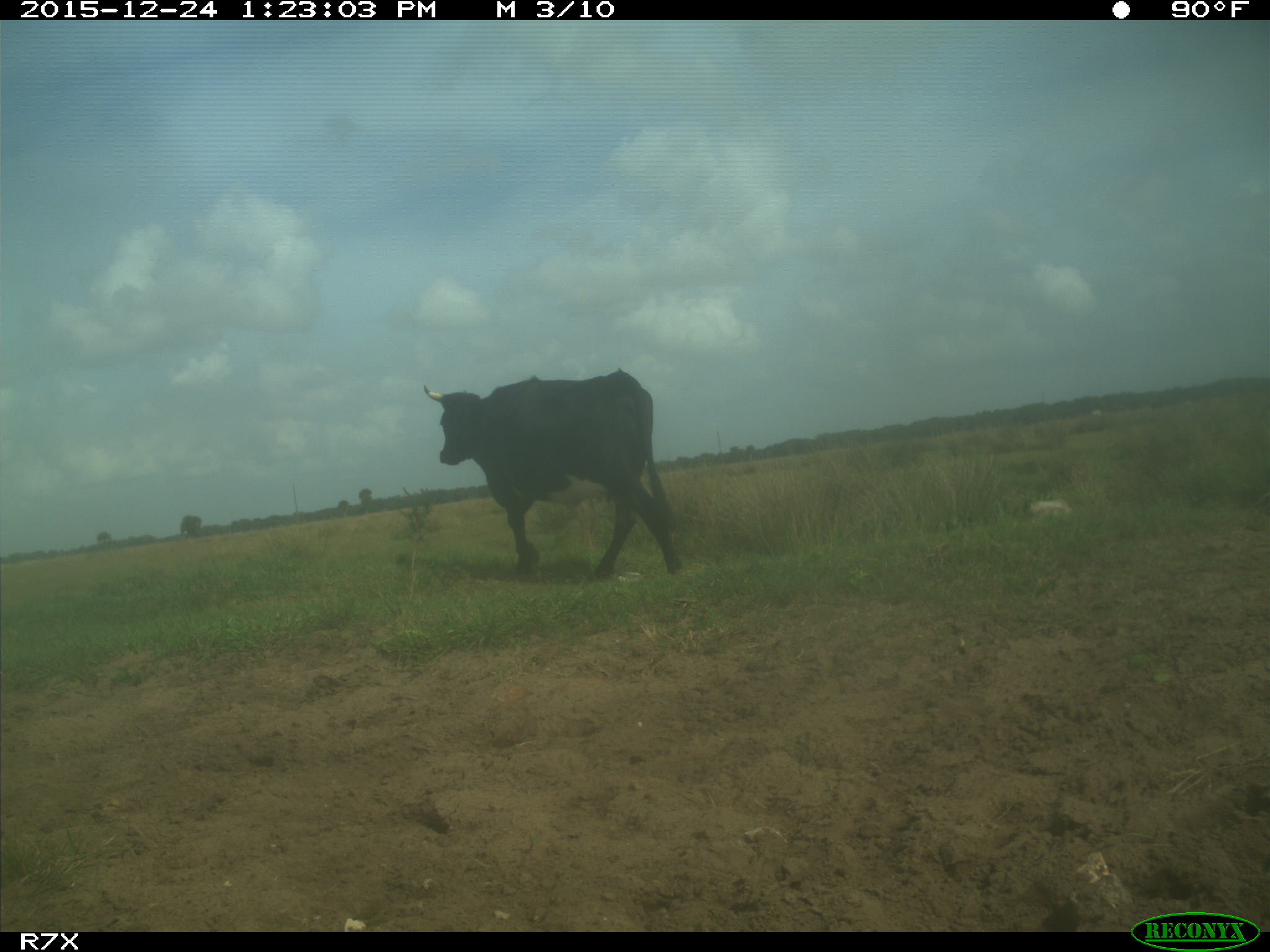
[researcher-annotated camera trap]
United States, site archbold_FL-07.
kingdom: Animalia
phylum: Chordata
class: Mammalia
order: Artiodactyla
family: Bovidae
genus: Bos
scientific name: Bos taurus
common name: domestic cow